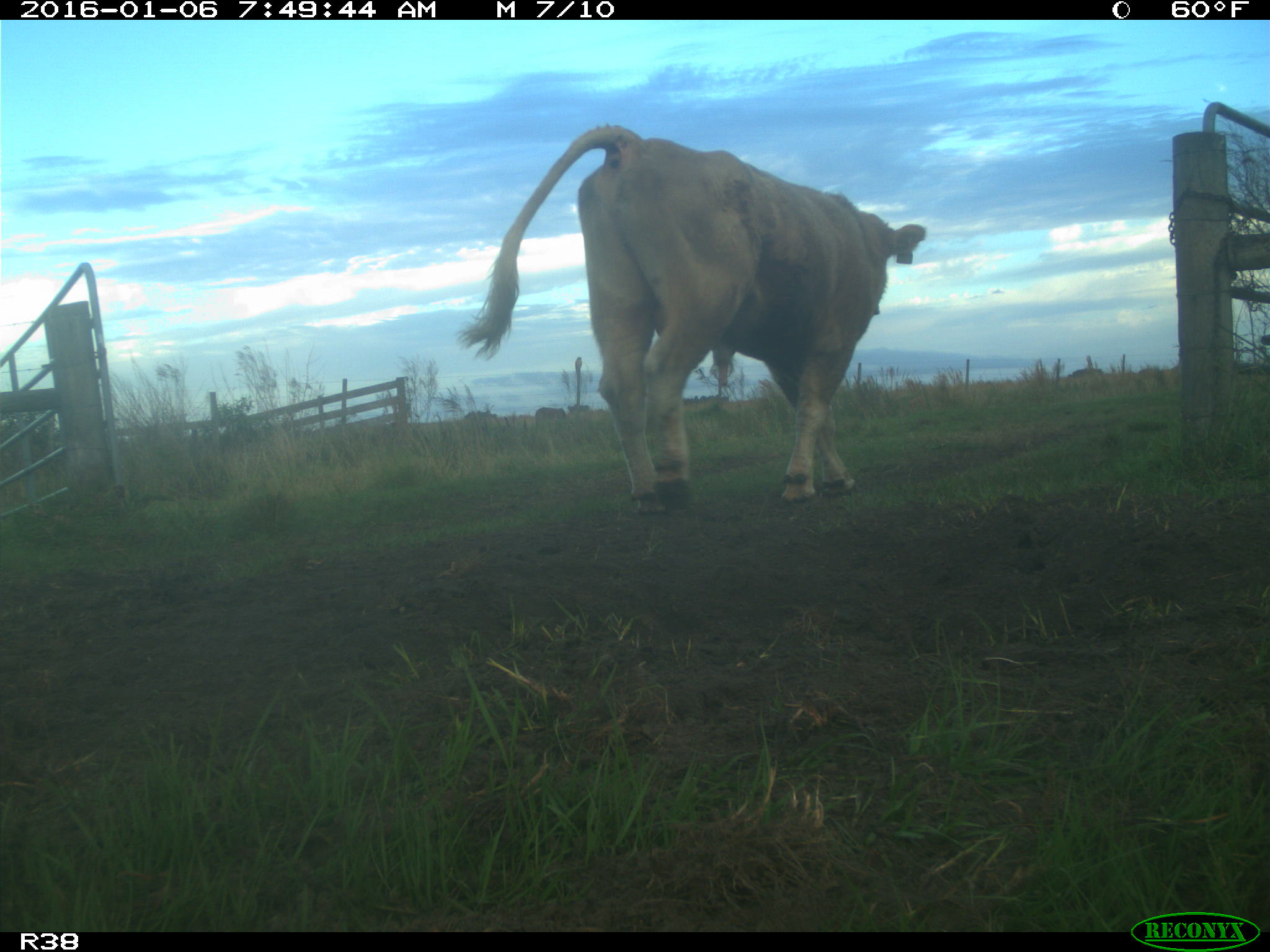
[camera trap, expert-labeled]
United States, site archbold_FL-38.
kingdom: Animalia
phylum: Chordata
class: Mammalia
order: Artiodactyla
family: Bovidae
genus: Bos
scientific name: Bos taurus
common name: domestic cow